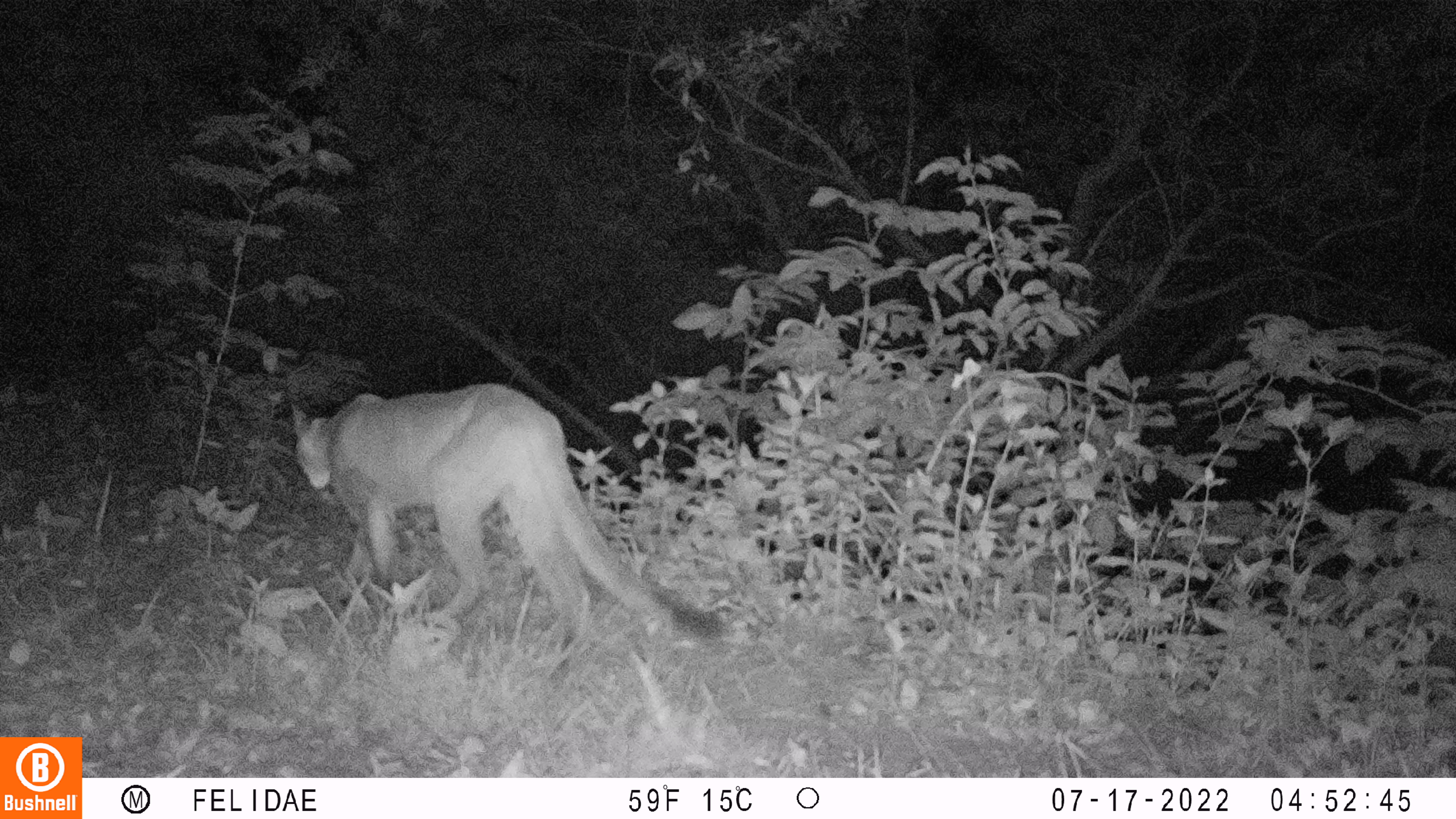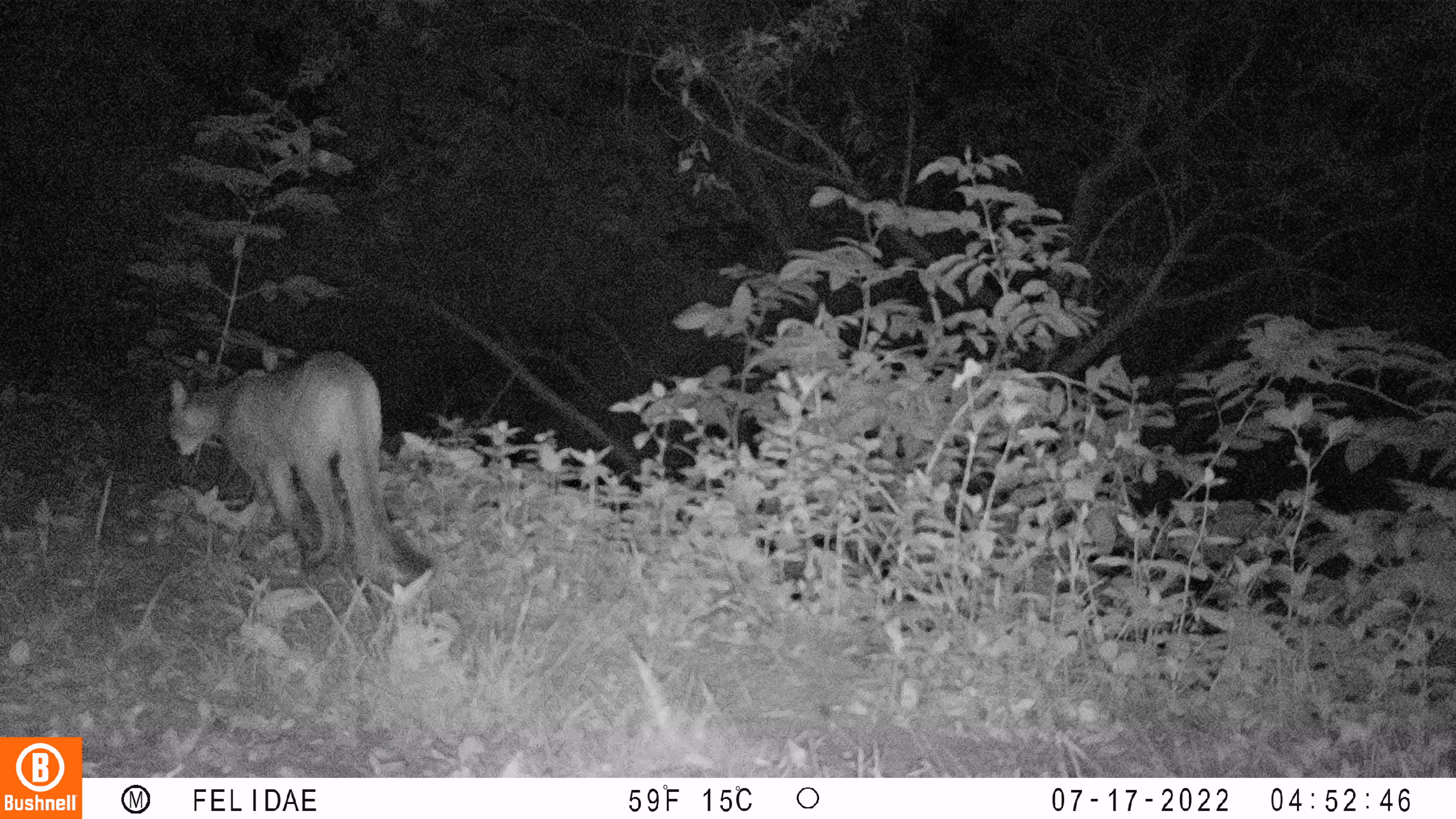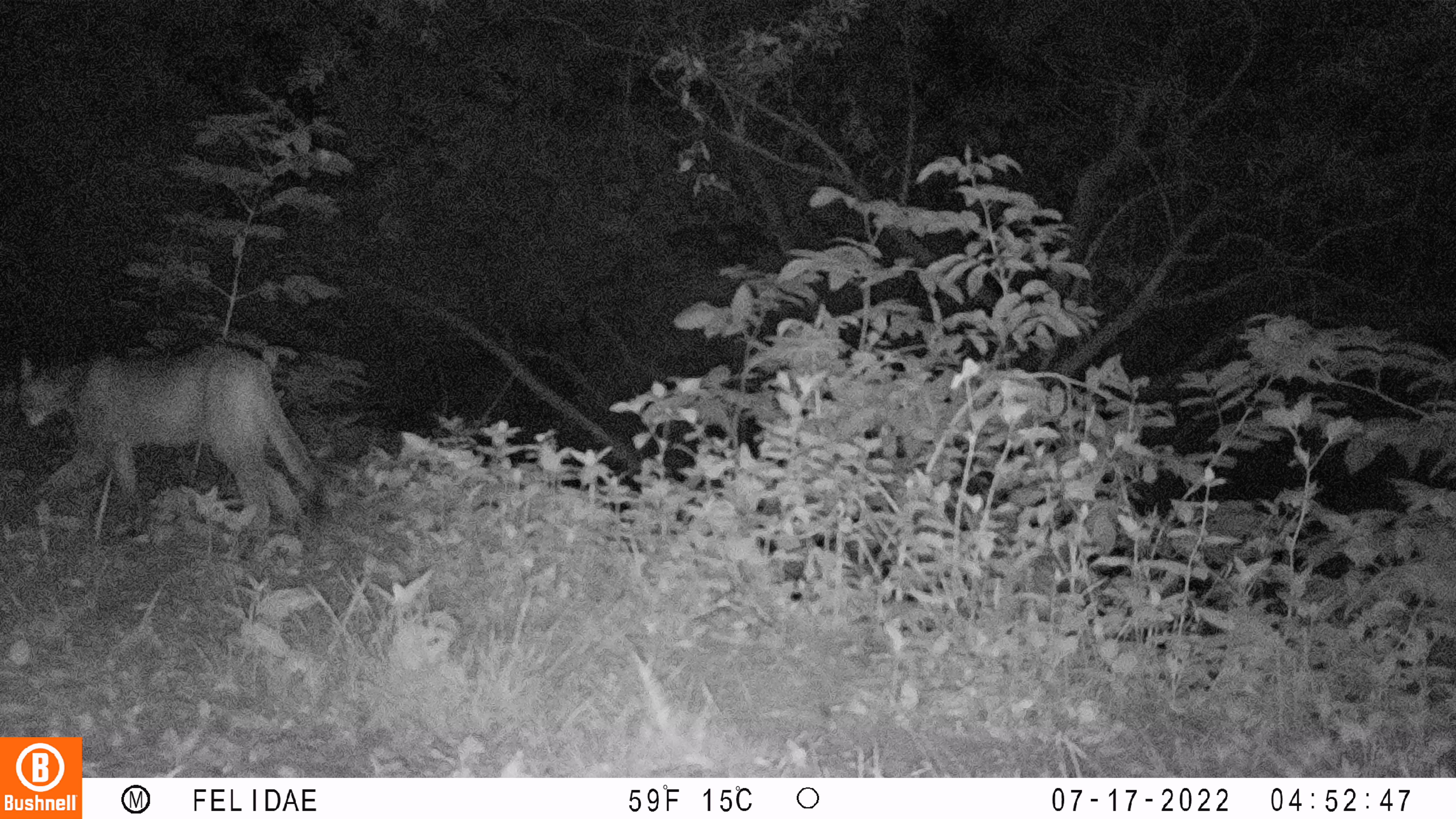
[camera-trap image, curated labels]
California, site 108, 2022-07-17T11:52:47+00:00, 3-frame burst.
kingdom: Animalia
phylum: Chordata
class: Mammalia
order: Carnivora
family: Felidae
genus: Puma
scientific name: Puma concolor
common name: puma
Puma (Puma concolor).